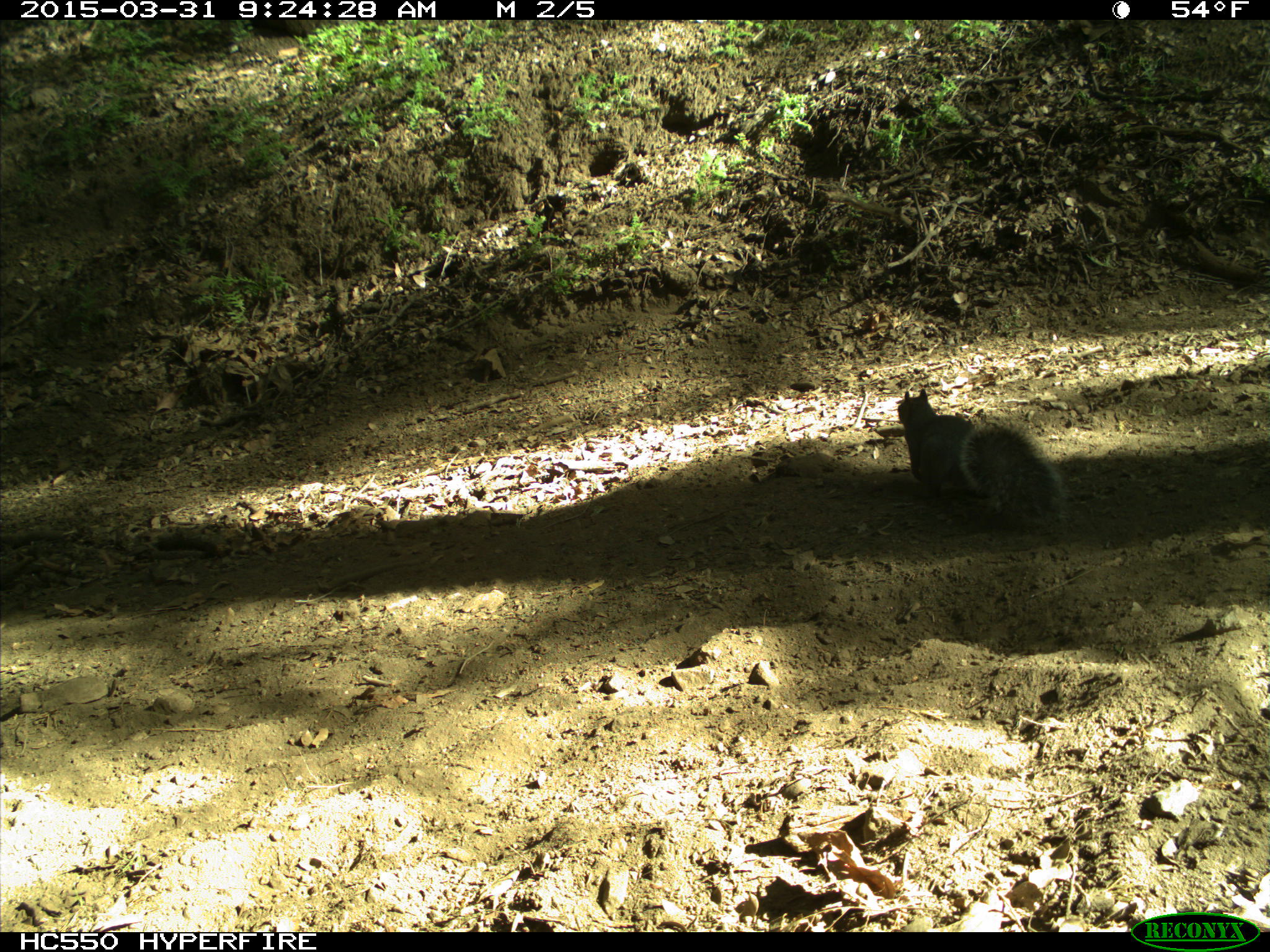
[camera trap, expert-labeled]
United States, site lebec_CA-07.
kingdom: Animalia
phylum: Chordata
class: Mammalia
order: Rodentia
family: Sciuridae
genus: Sciurus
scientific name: Sciurus carolinensis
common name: eastern gray squirrel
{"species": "Sciurus carolinensis (eastern gray squirrel)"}